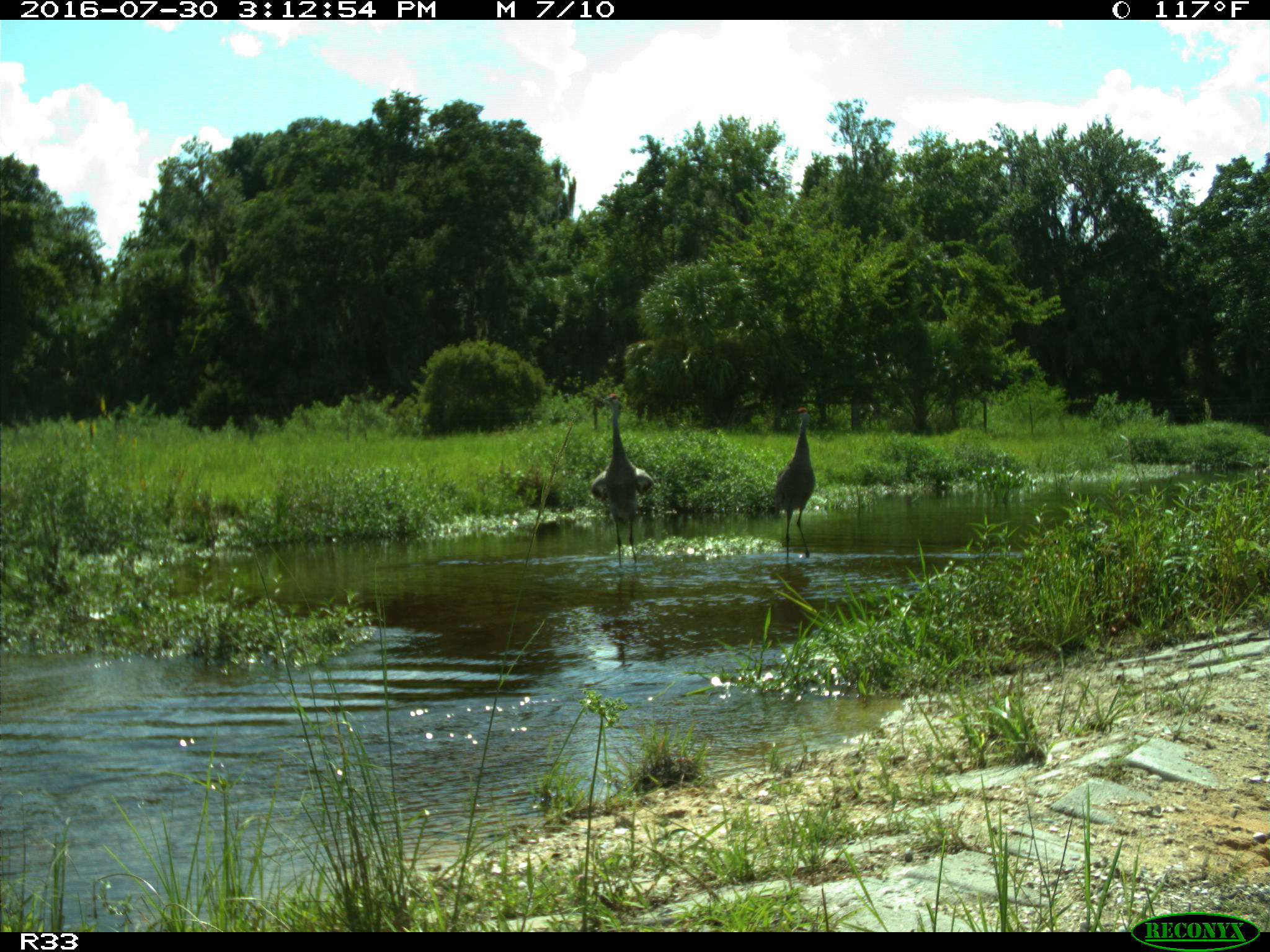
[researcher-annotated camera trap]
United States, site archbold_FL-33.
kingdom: Animalia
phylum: Chordata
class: Aves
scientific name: Aves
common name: birds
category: unidentified bird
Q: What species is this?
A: Unidentified bird (birds) (Aves).